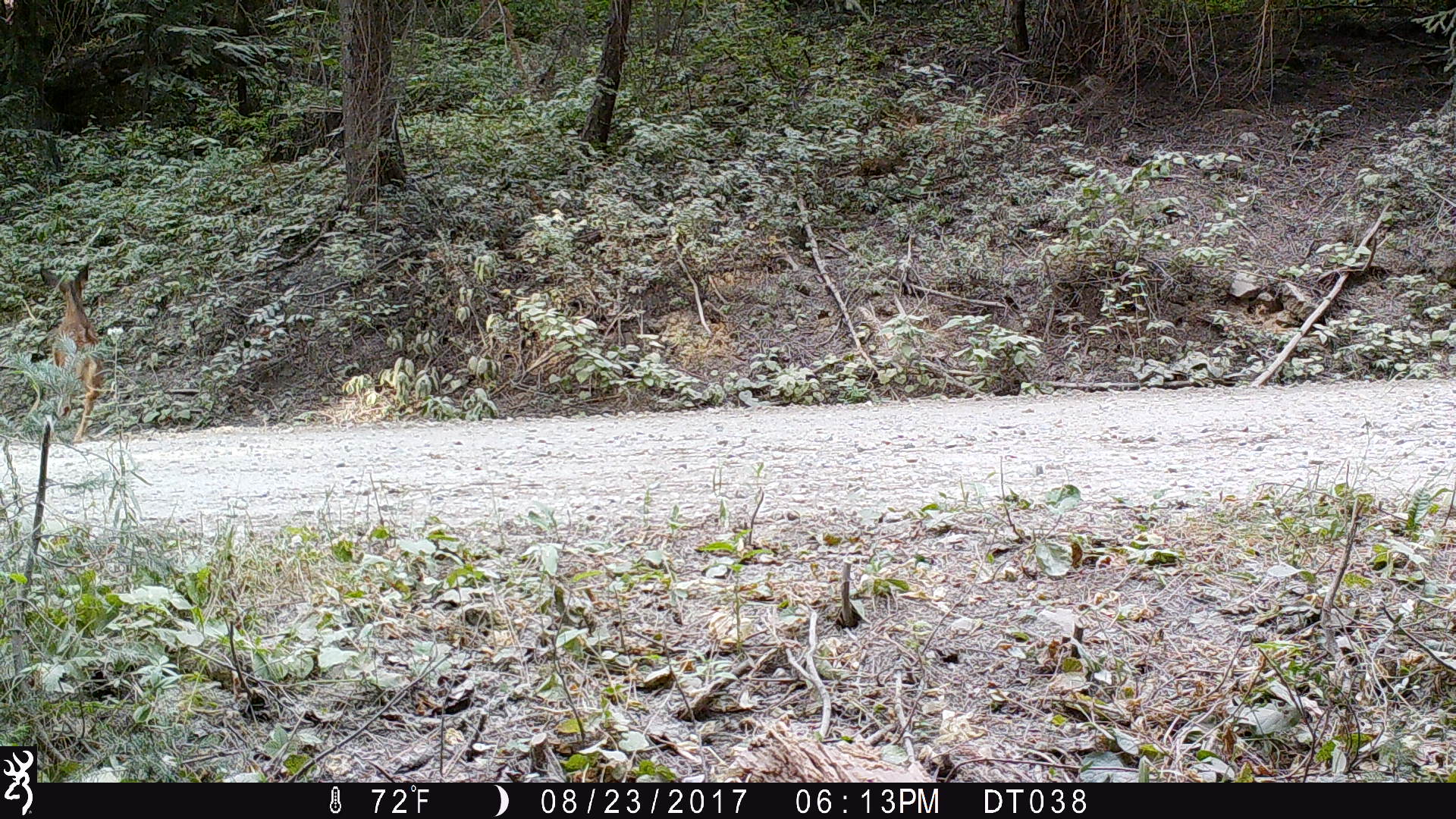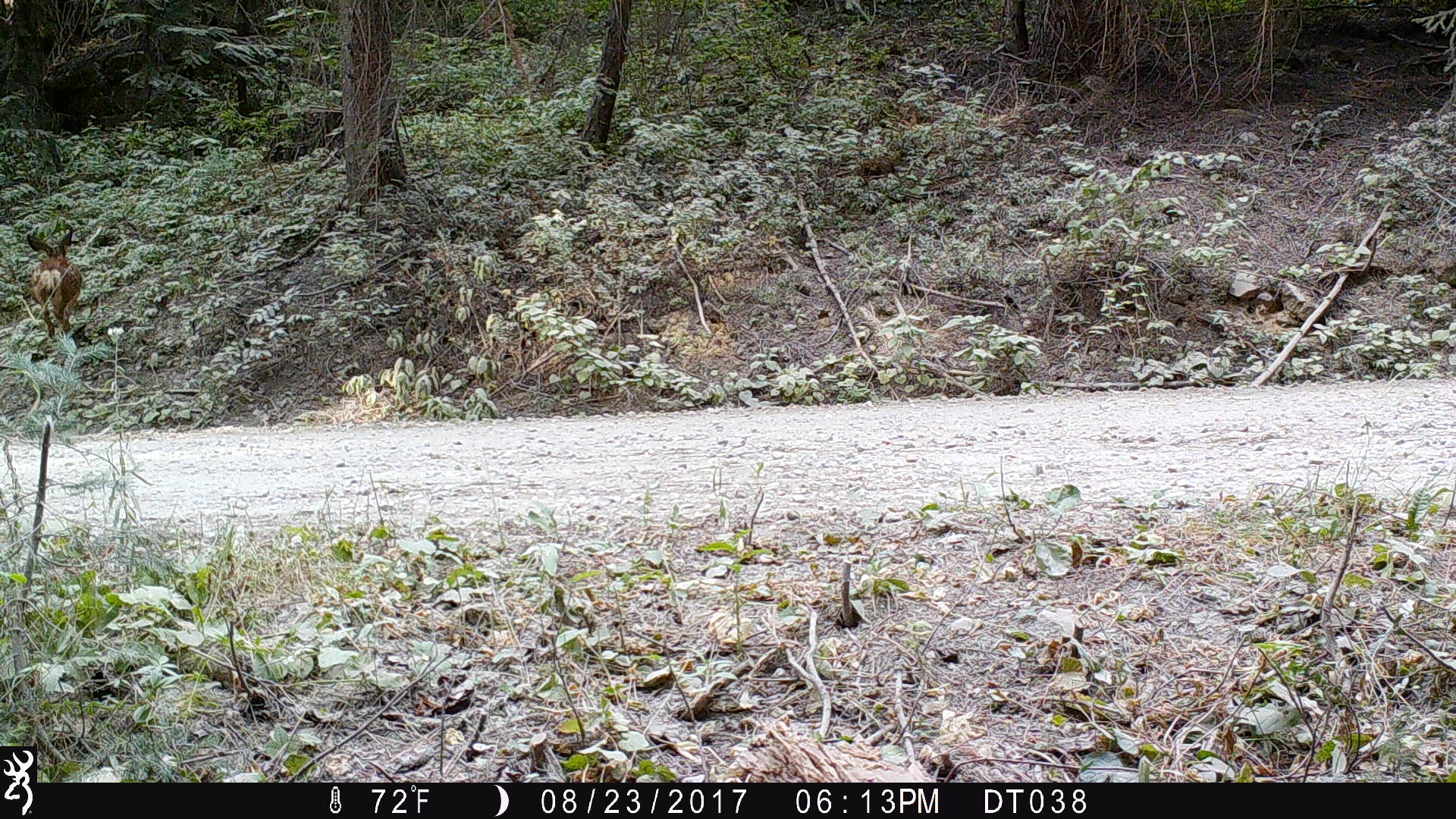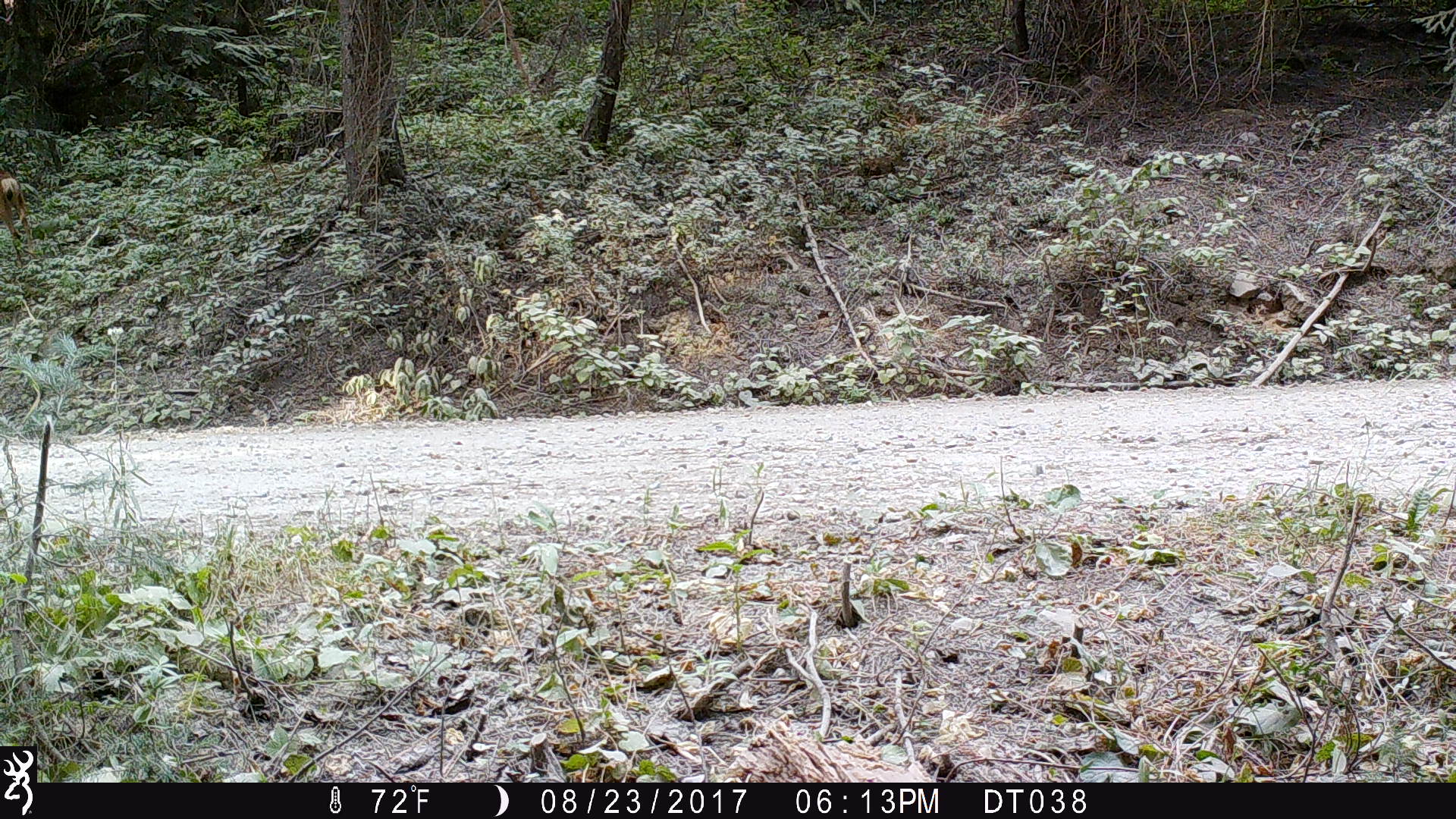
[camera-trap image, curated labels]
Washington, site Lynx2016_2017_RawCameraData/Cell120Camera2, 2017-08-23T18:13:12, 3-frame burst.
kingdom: Animalia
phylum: Chordata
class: Mammalia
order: Artiodactyla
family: Cervidae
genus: Odocoileus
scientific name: Odocoileus hemionus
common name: mule deer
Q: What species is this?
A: Odocoileus hemionus (mule deer).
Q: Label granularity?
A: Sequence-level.